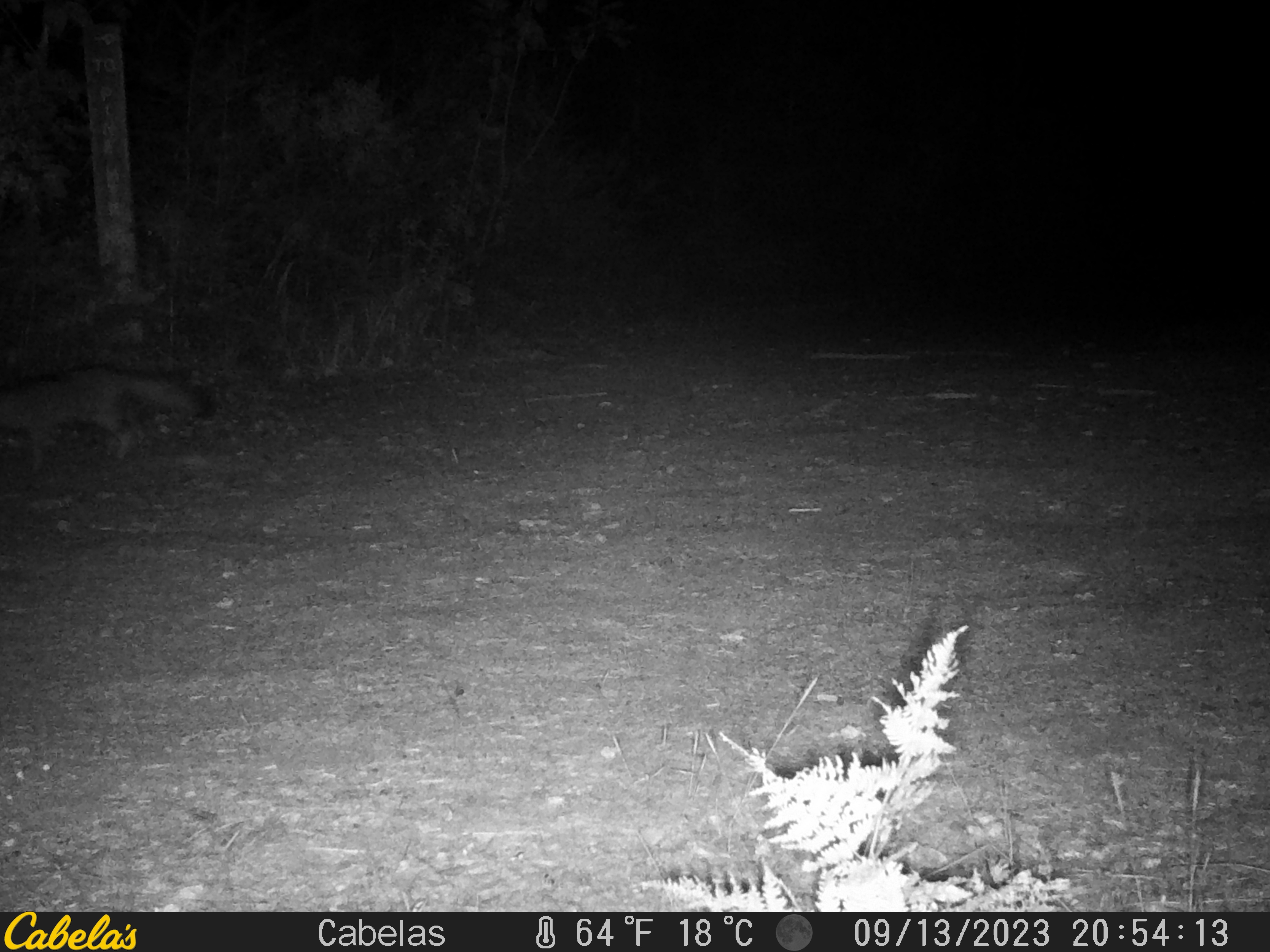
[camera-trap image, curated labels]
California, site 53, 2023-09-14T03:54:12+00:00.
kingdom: Animalia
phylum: Chordata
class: Mammalia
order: Carnivora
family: Canidae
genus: Urocyon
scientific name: Urocyon cinereoargenteus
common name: gray fox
Gray fox (Urocyon cinereoargenteus).